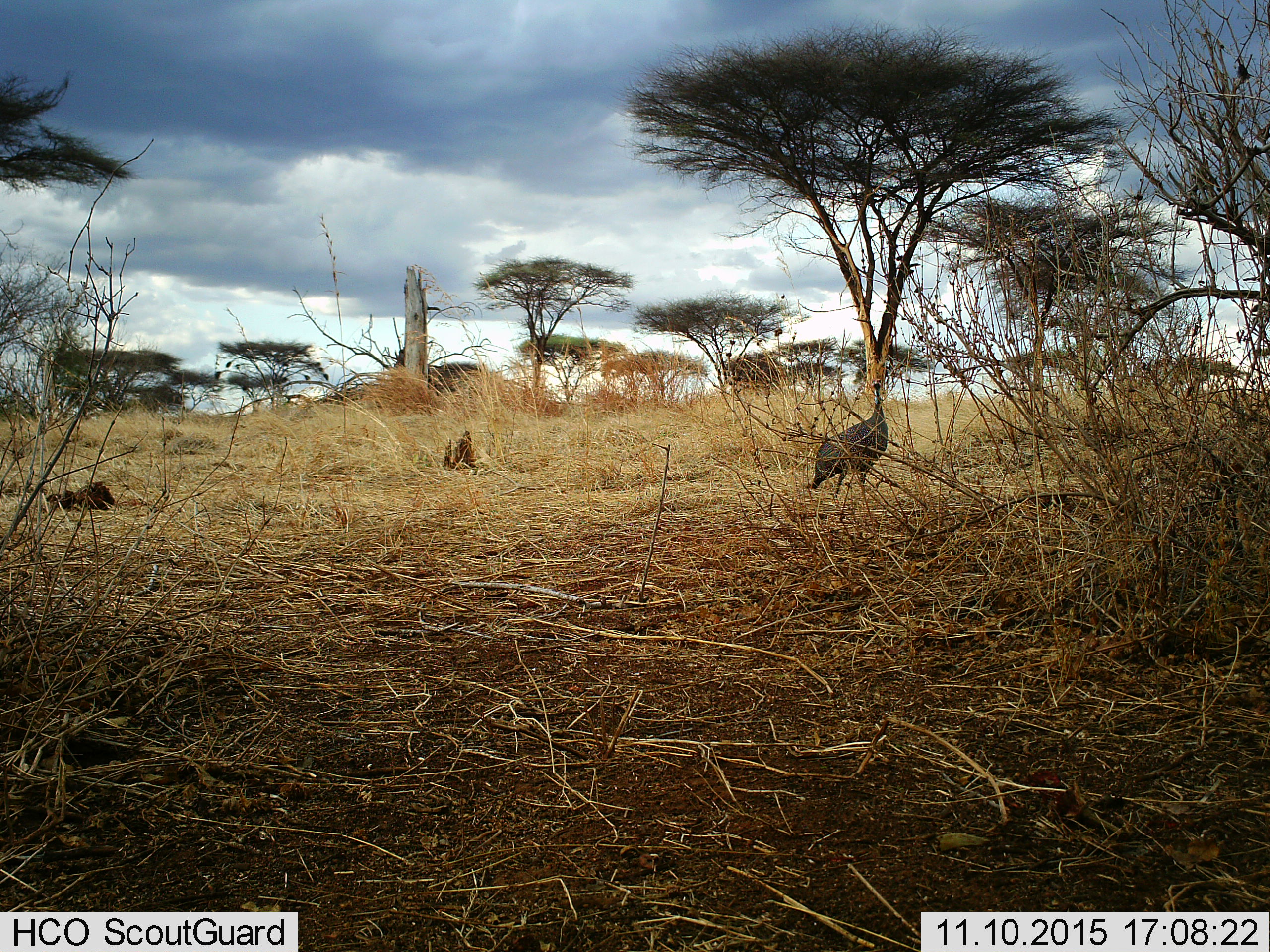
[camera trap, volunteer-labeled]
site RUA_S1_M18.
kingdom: Animalia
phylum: Chordata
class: Aves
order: Galliformes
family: Numididae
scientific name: Numididae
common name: guineafowl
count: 1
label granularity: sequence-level